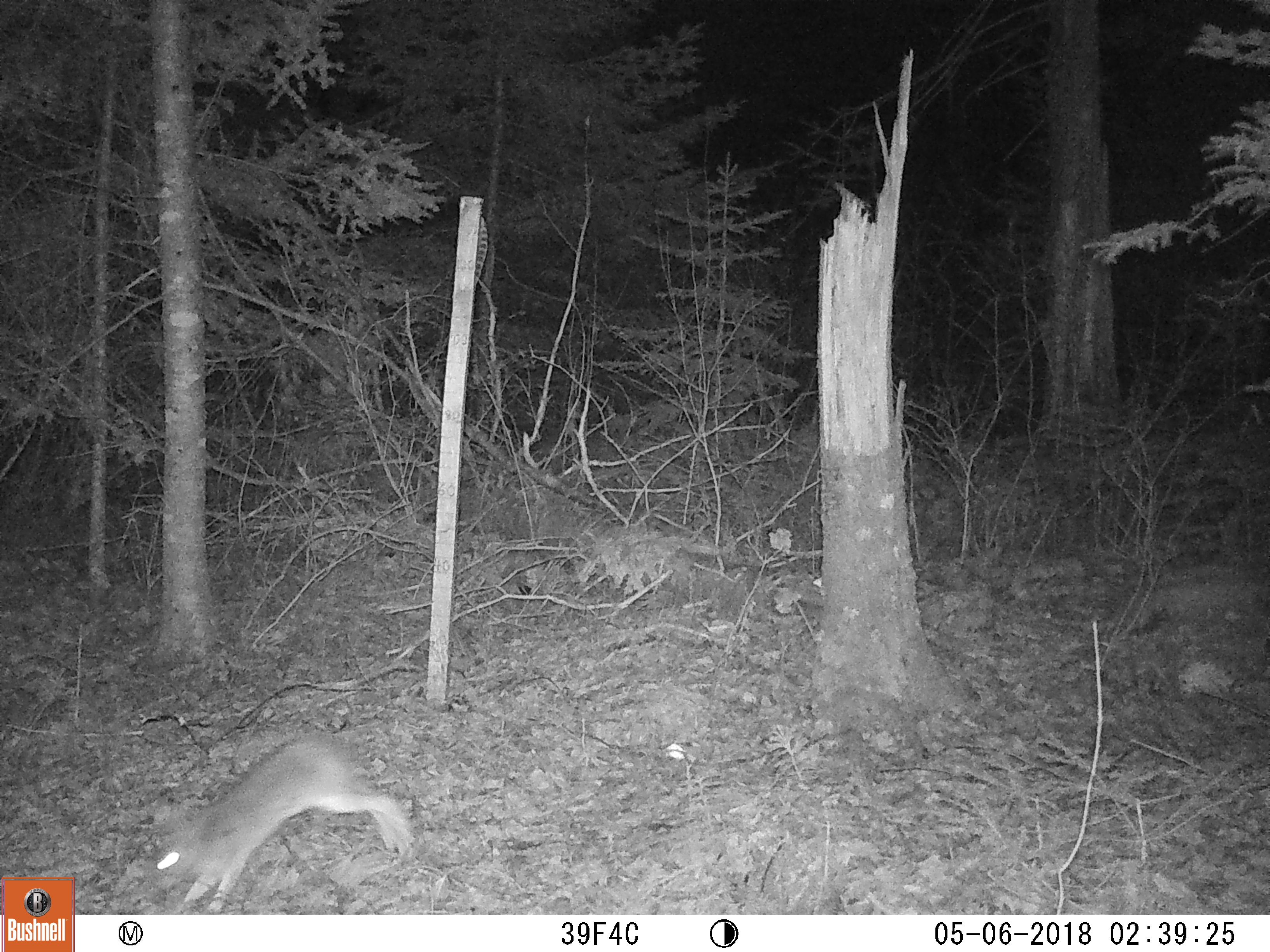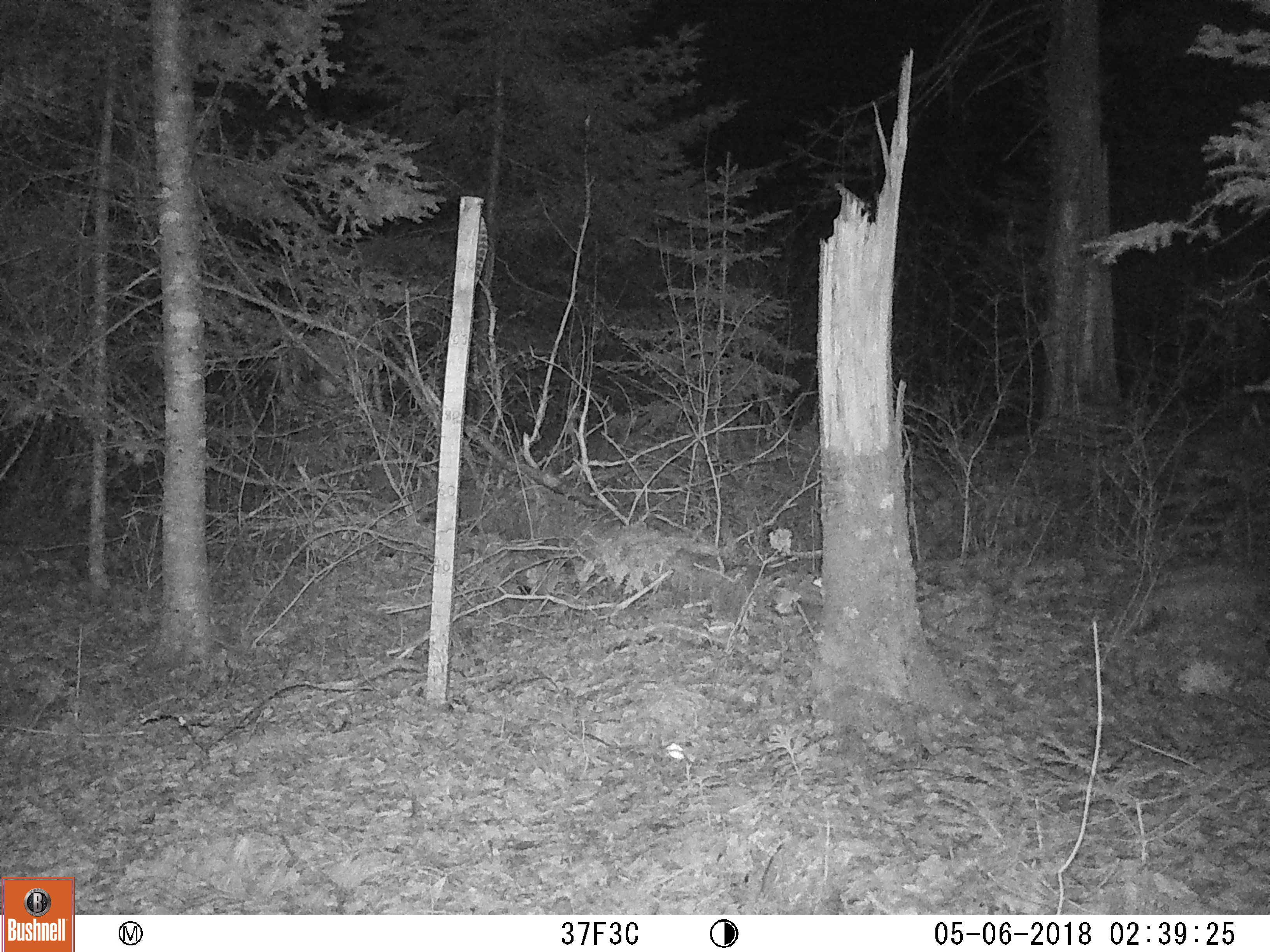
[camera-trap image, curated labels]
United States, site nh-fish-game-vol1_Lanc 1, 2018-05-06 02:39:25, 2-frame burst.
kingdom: Animalia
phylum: Chordata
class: Mammalia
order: Lagomorpha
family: Leporidae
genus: Lepus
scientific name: Lepus americanus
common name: snowshoe hare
Snowshoe hare (Lepus americanus).